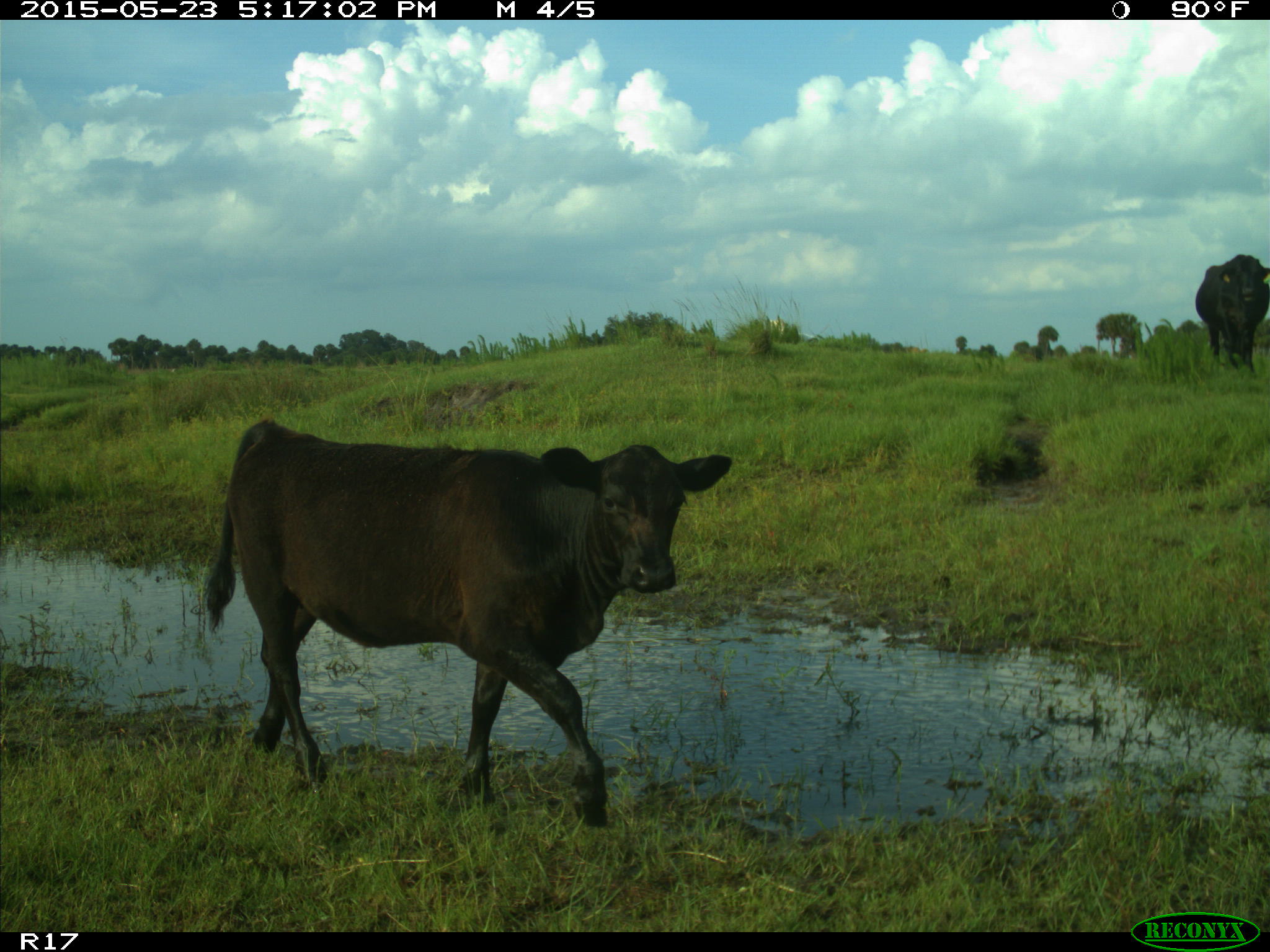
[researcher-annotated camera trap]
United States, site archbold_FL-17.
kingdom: Animalia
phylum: Chordata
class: Mammalia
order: Artiodactyla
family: Bovidae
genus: Bos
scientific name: Bos taurus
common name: domestic cow